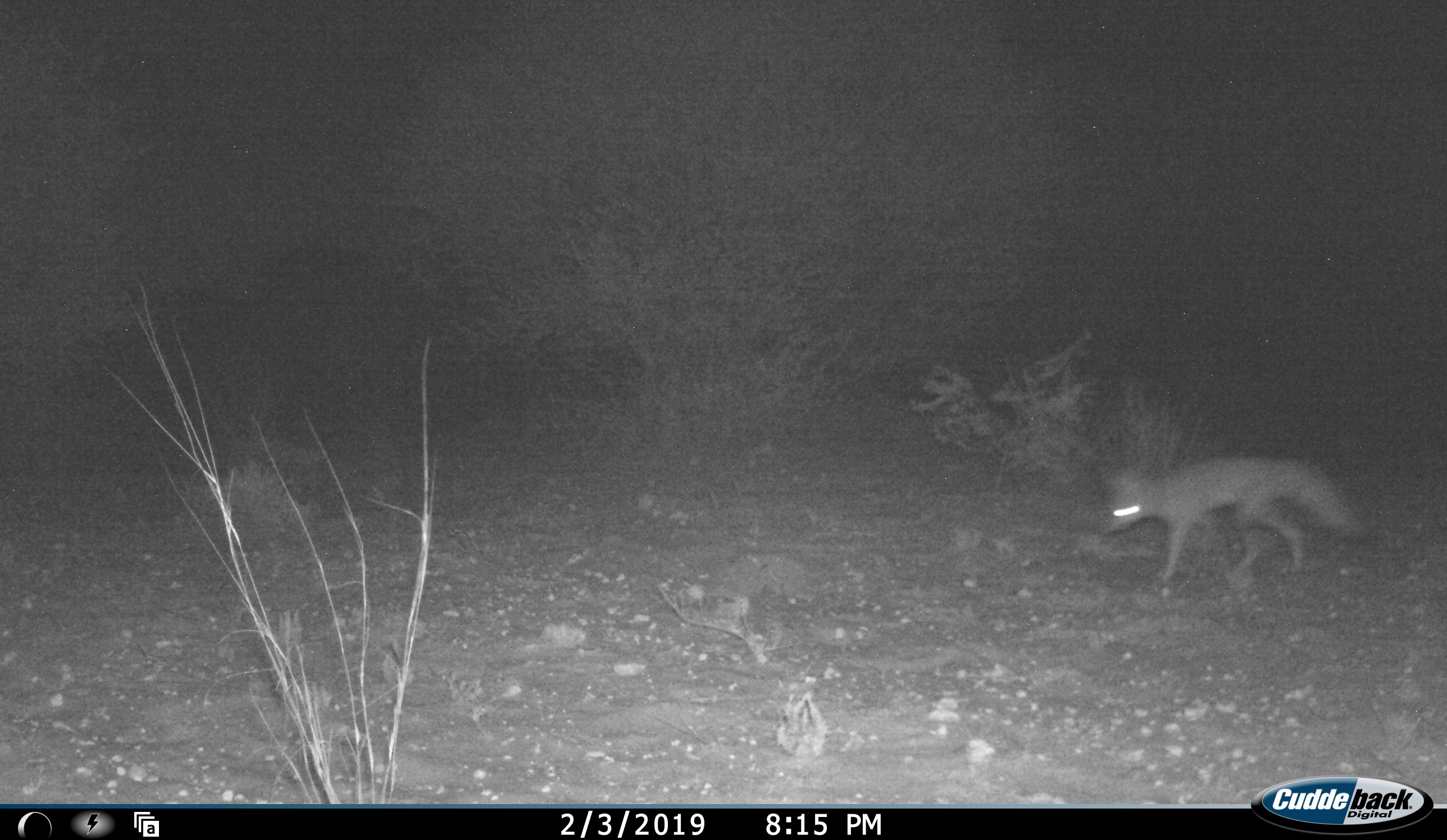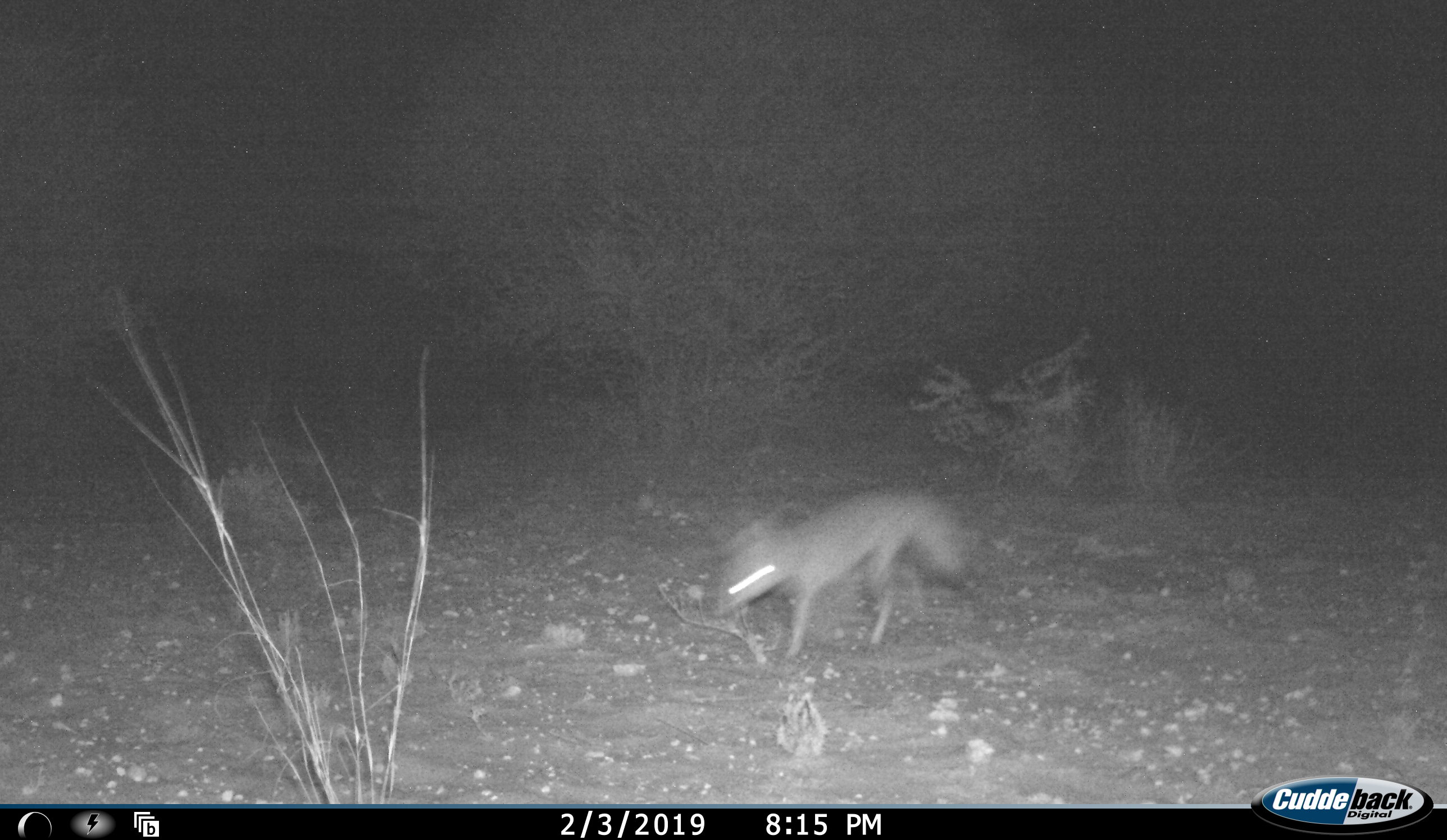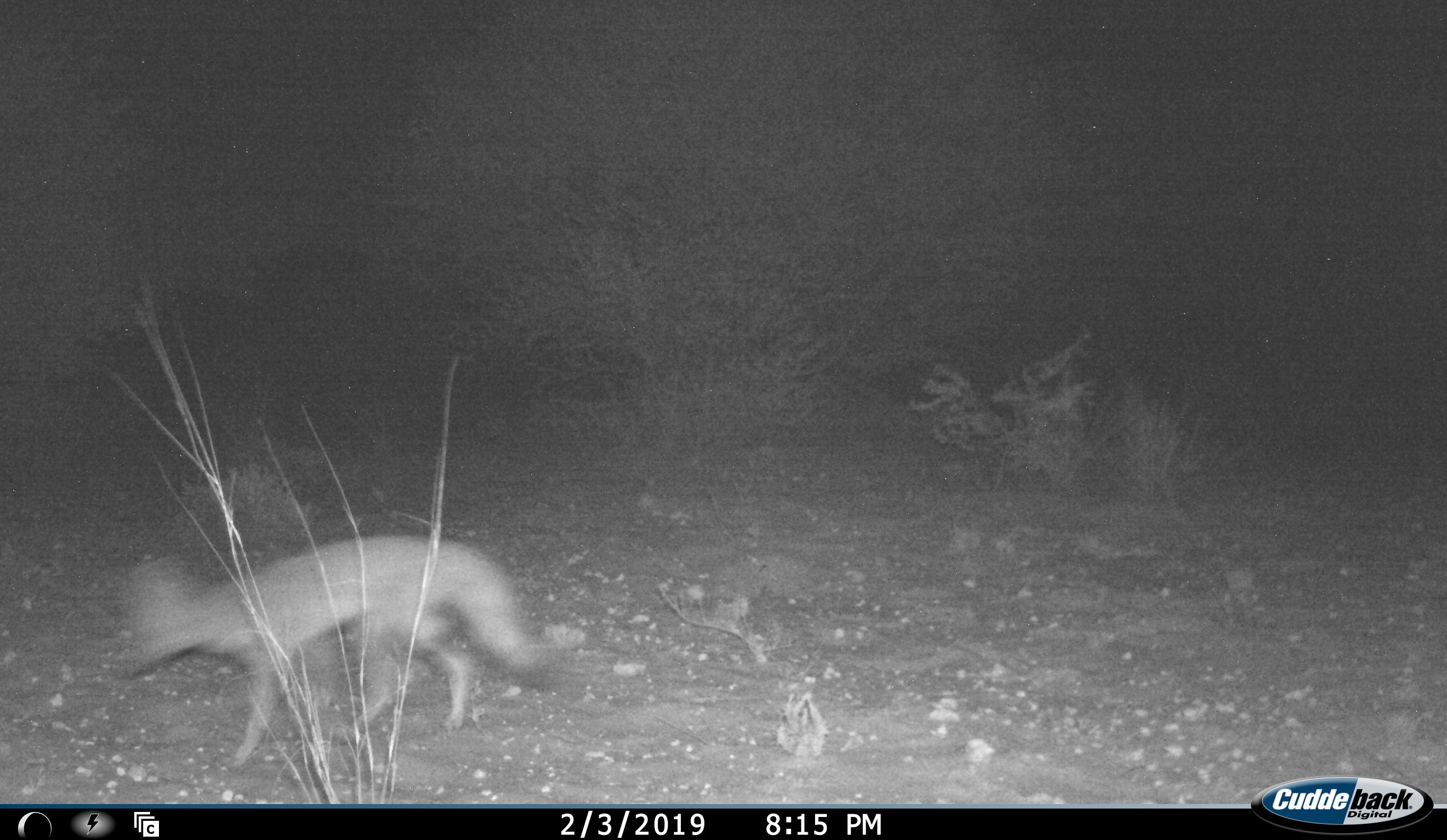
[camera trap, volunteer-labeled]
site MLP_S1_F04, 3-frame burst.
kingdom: Animalia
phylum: Chordata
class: Mammalia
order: Carnivora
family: Canidae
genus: Vulpes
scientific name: Vulpes chama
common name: cape fox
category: foxcape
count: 1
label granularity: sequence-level